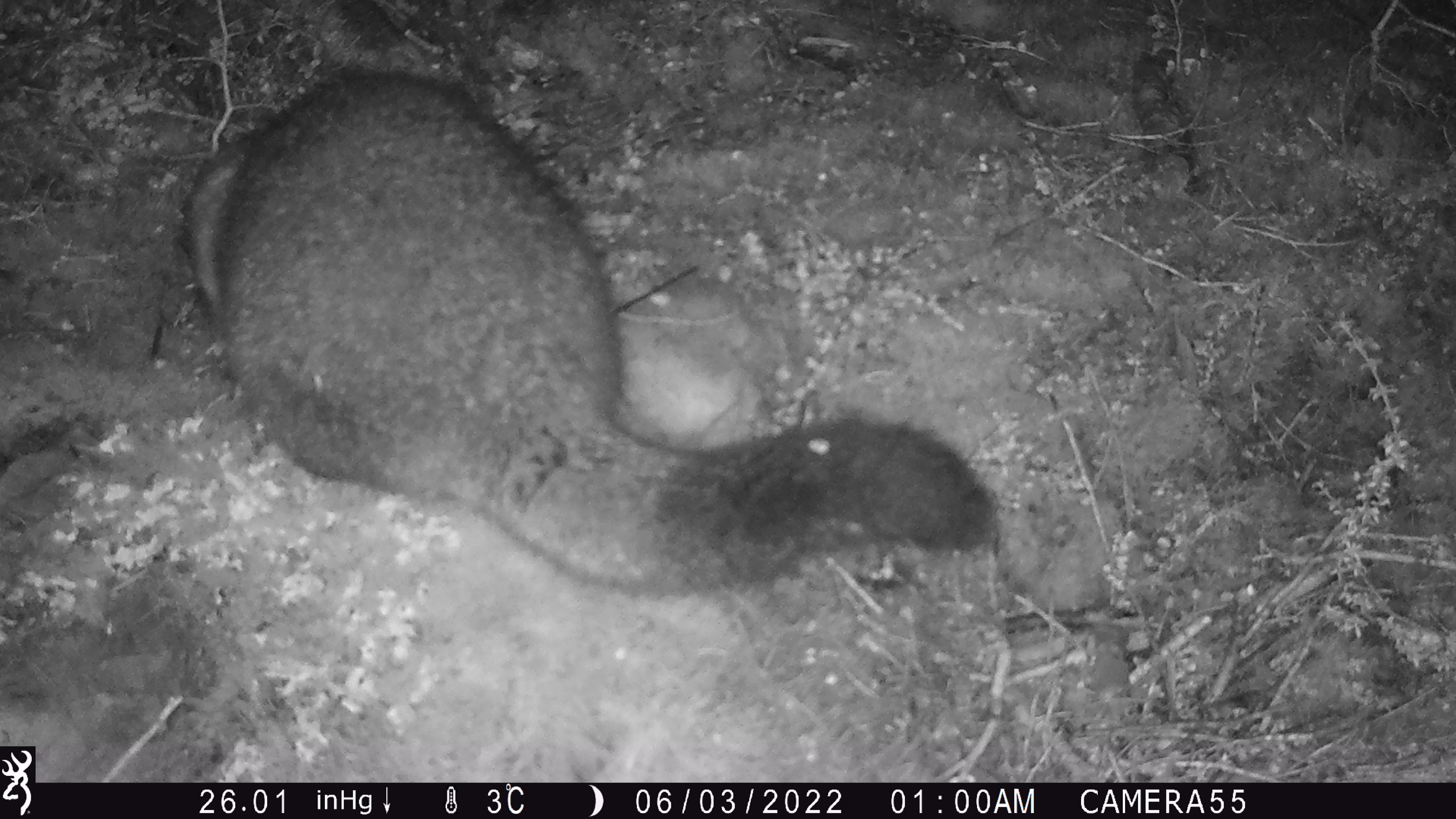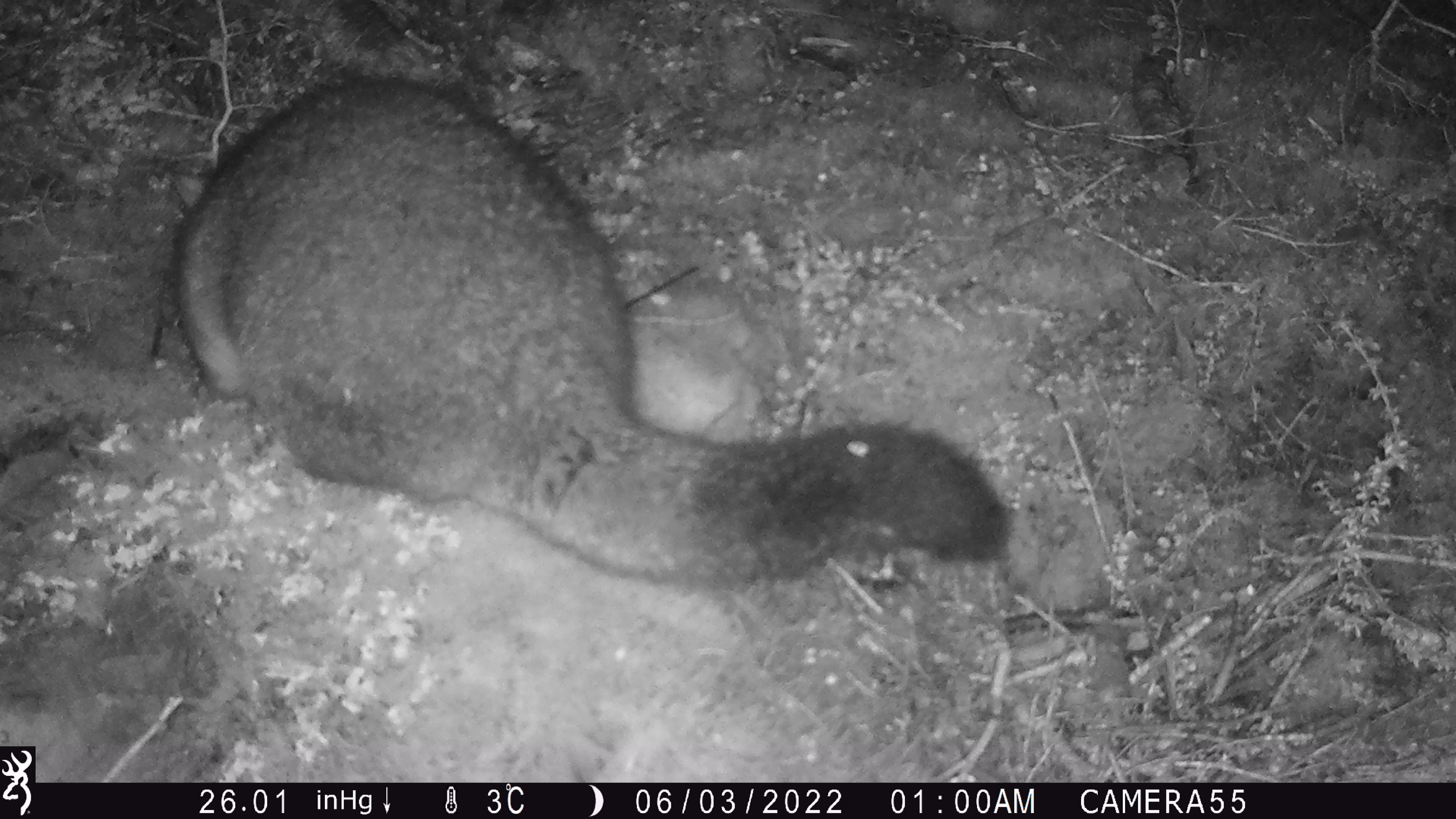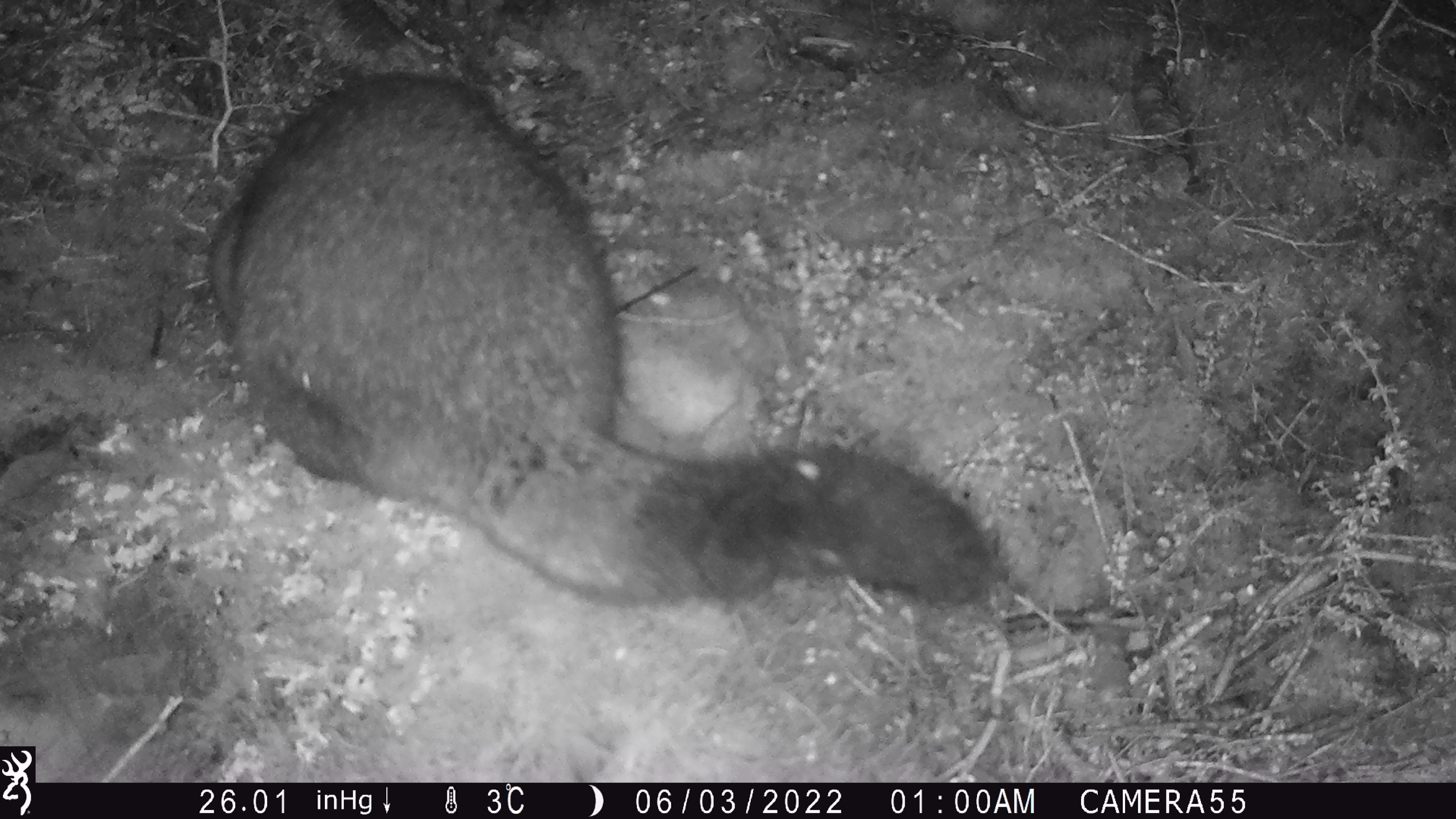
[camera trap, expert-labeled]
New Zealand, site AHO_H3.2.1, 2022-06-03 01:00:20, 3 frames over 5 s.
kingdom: Animalia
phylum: Chordata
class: Mammalia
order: Diprotodontia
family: Phalangeridae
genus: Trichosurus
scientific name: Trichosurus vulpecula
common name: common brushtail possum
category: possum